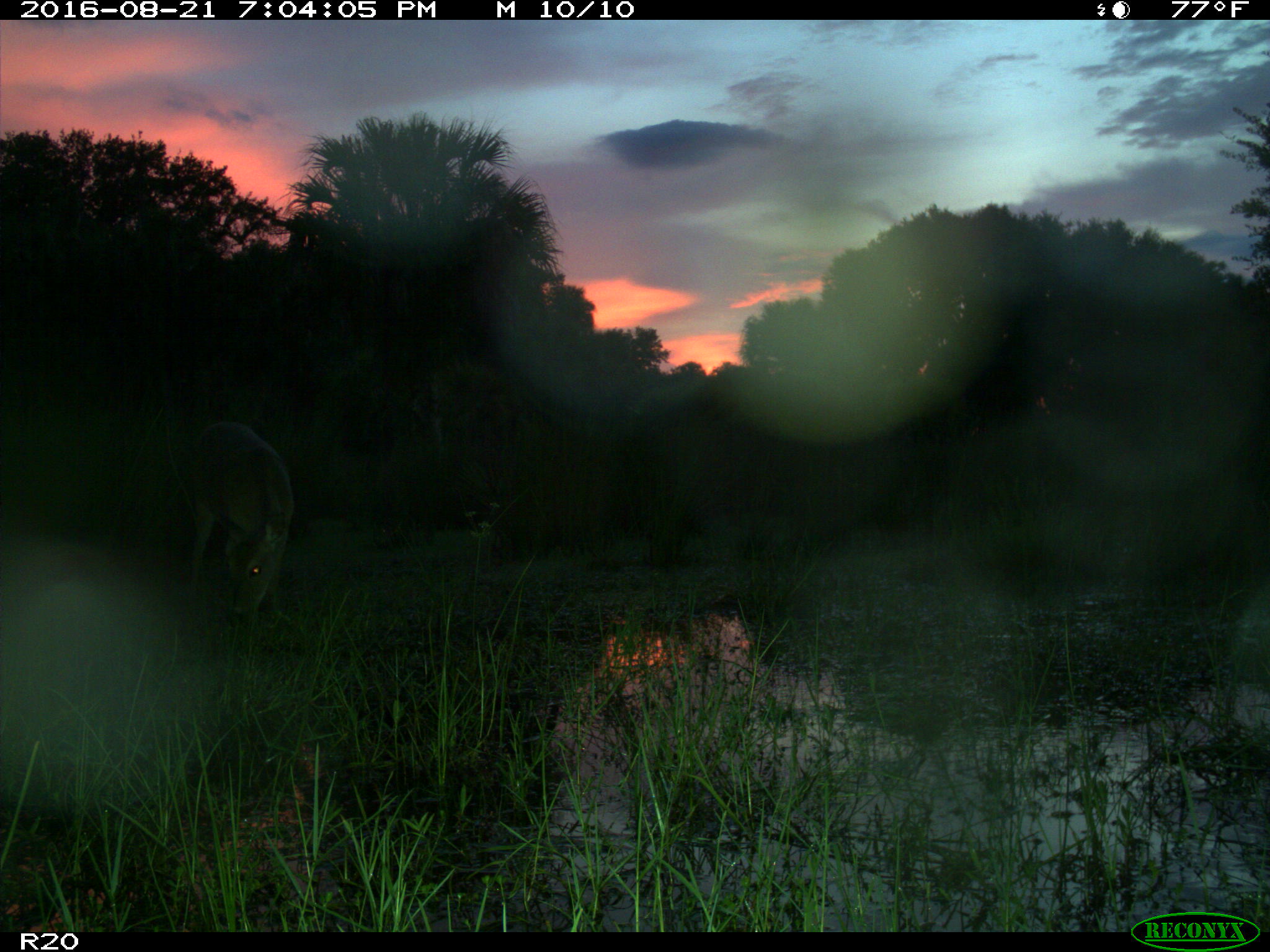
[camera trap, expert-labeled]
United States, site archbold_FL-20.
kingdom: Animalia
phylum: Chordata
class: Mammalia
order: Artiodactyla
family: Cervidae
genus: Odocoileus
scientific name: Odocoileus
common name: deer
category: unidentified deer